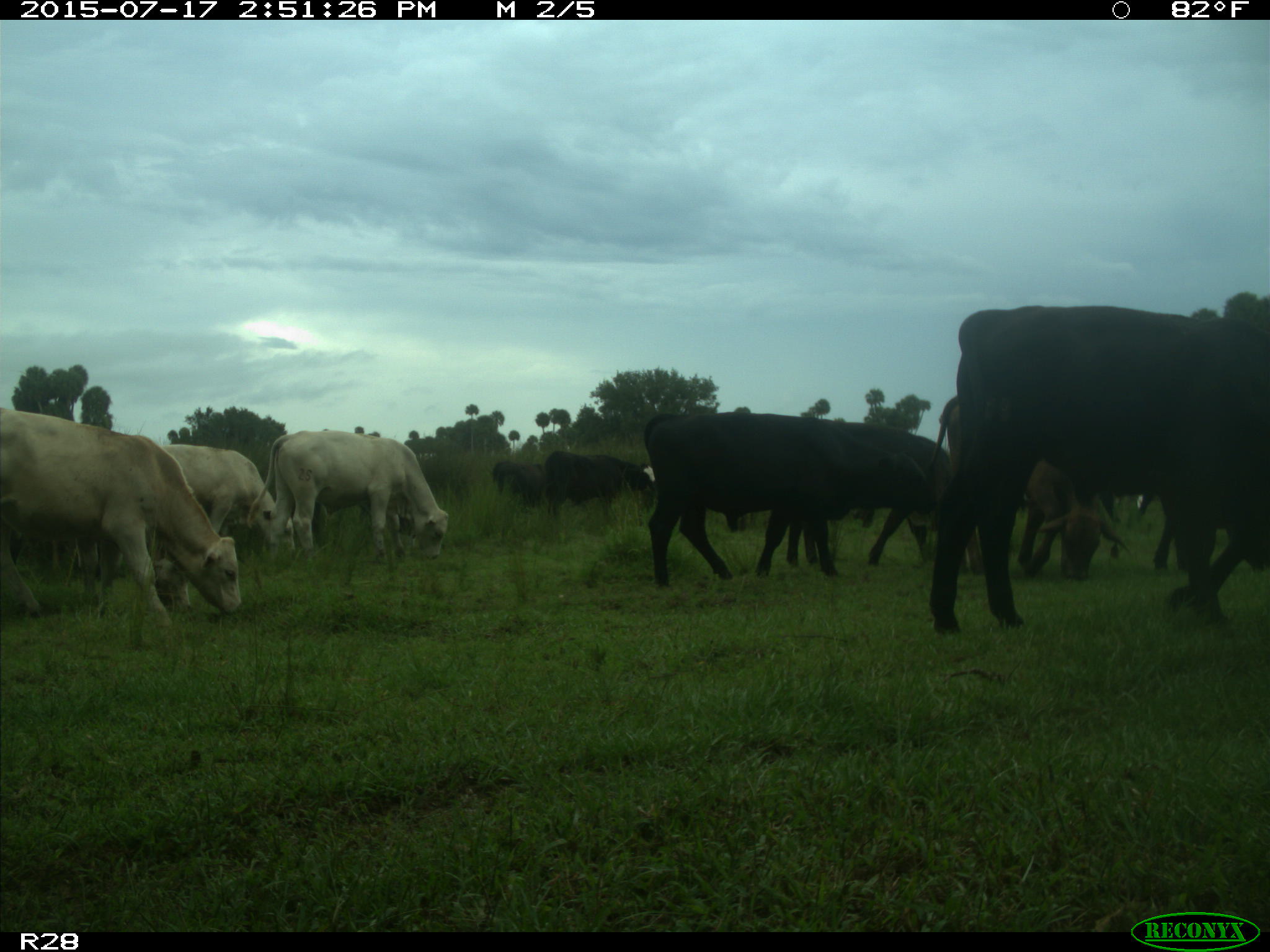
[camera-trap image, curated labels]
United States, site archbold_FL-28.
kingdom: Animalia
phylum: Chordata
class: Mammalia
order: Artiodactyla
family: Bovidae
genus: Bos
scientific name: Bos taurus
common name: domestic cow